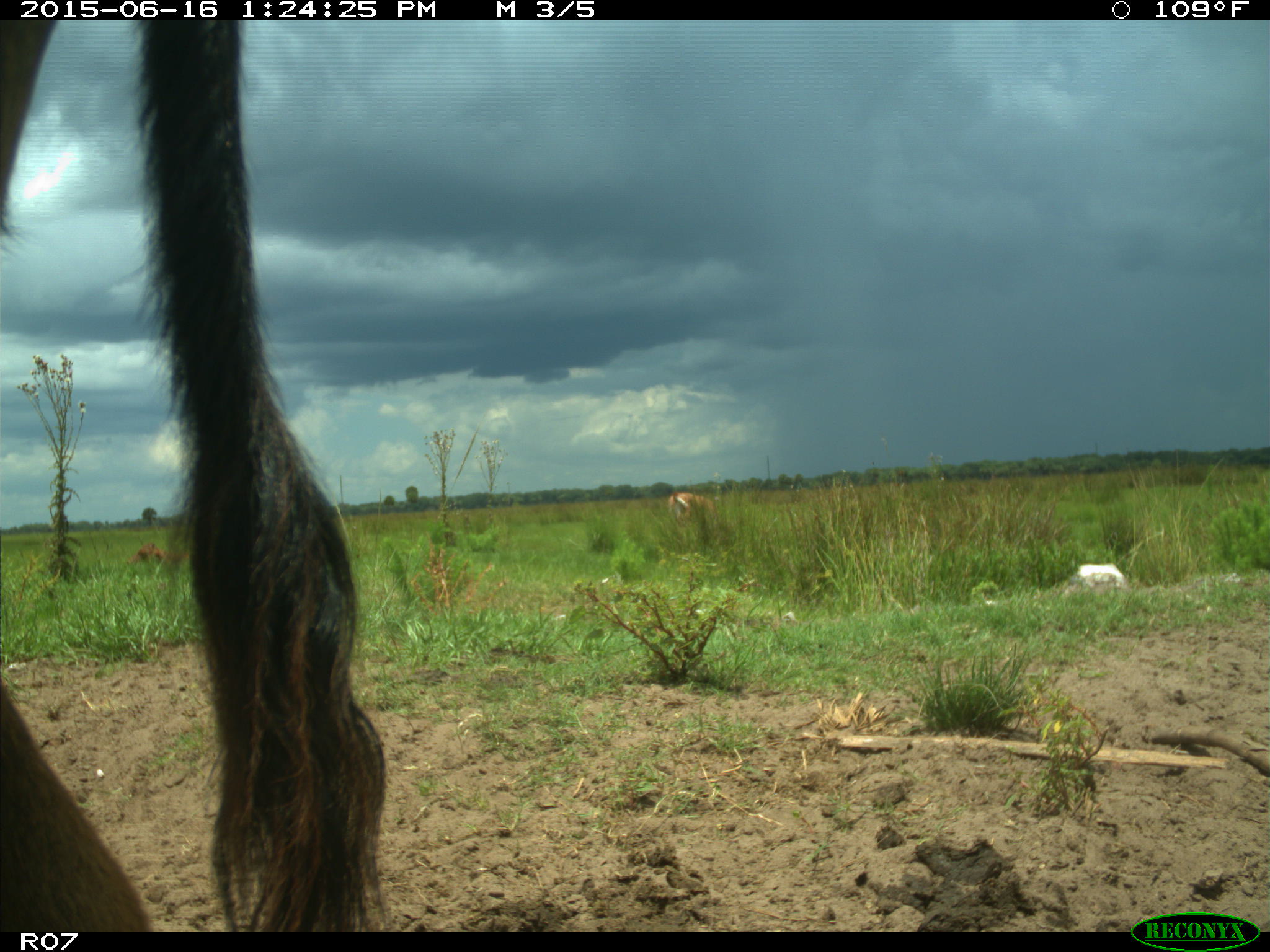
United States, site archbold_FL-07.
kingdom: Animalia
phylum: Chordata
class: Mammalia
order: Artiodactyla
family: Bovidae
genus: Bos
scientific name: Bos taurus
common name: domestic cow